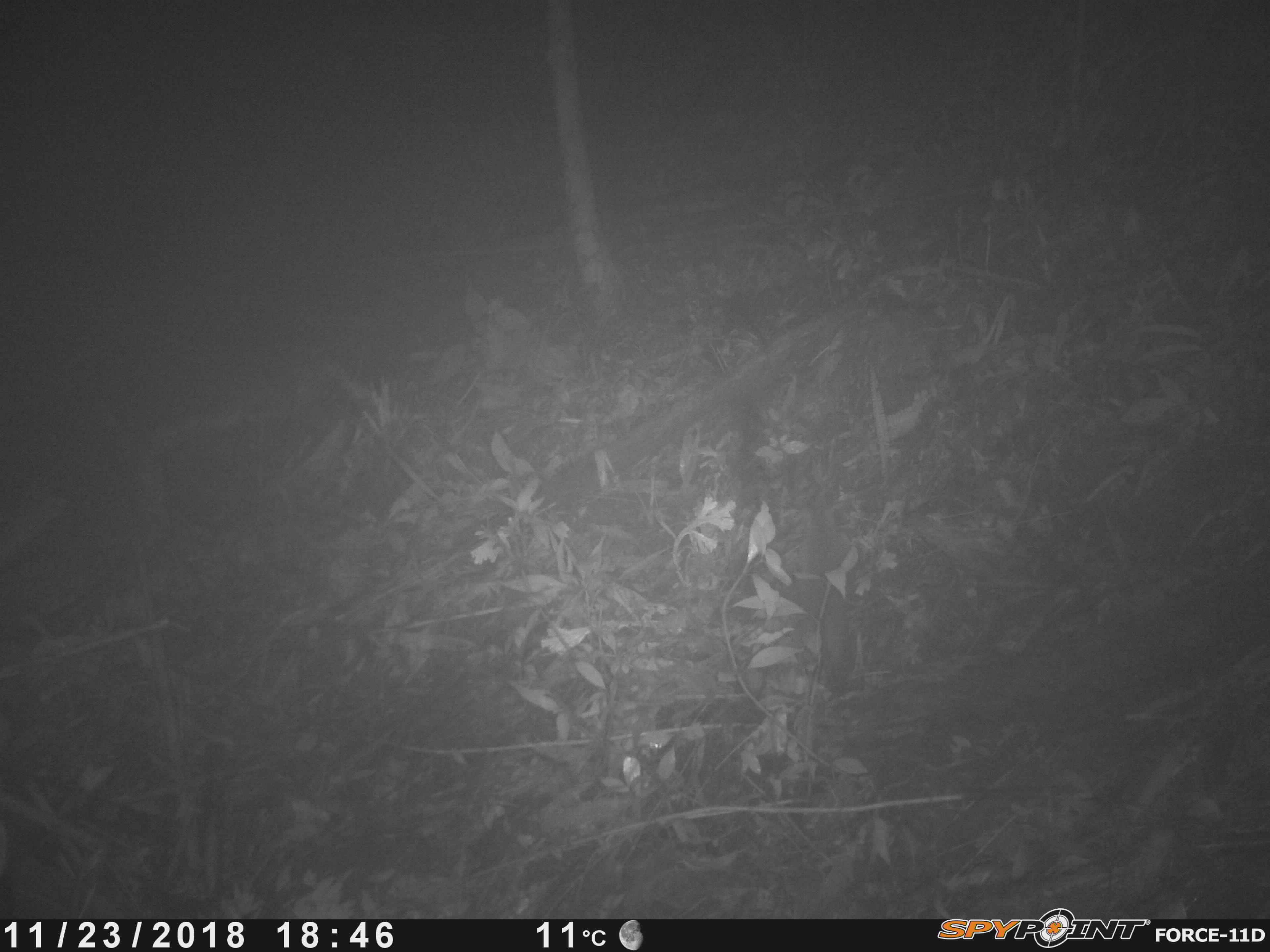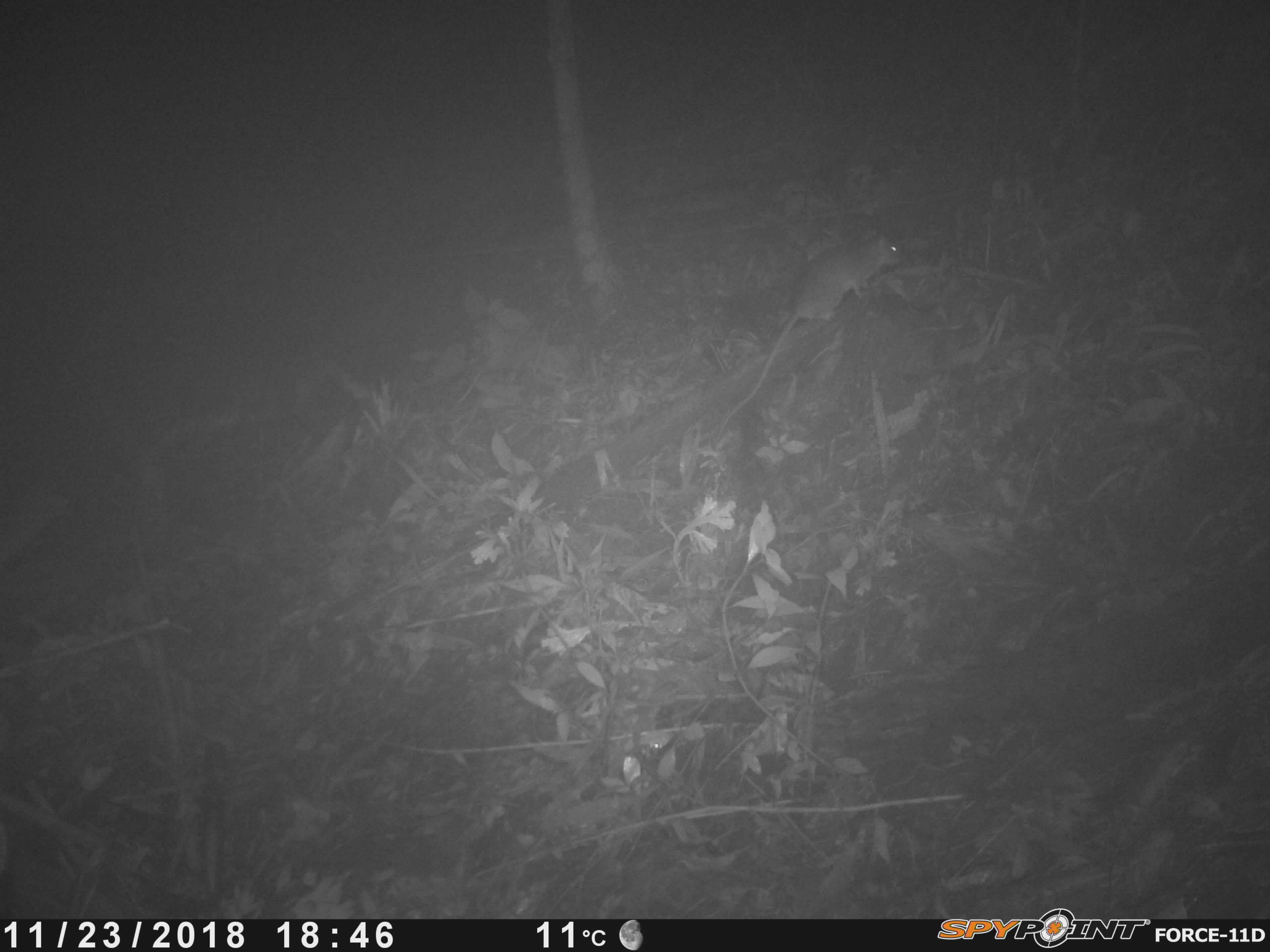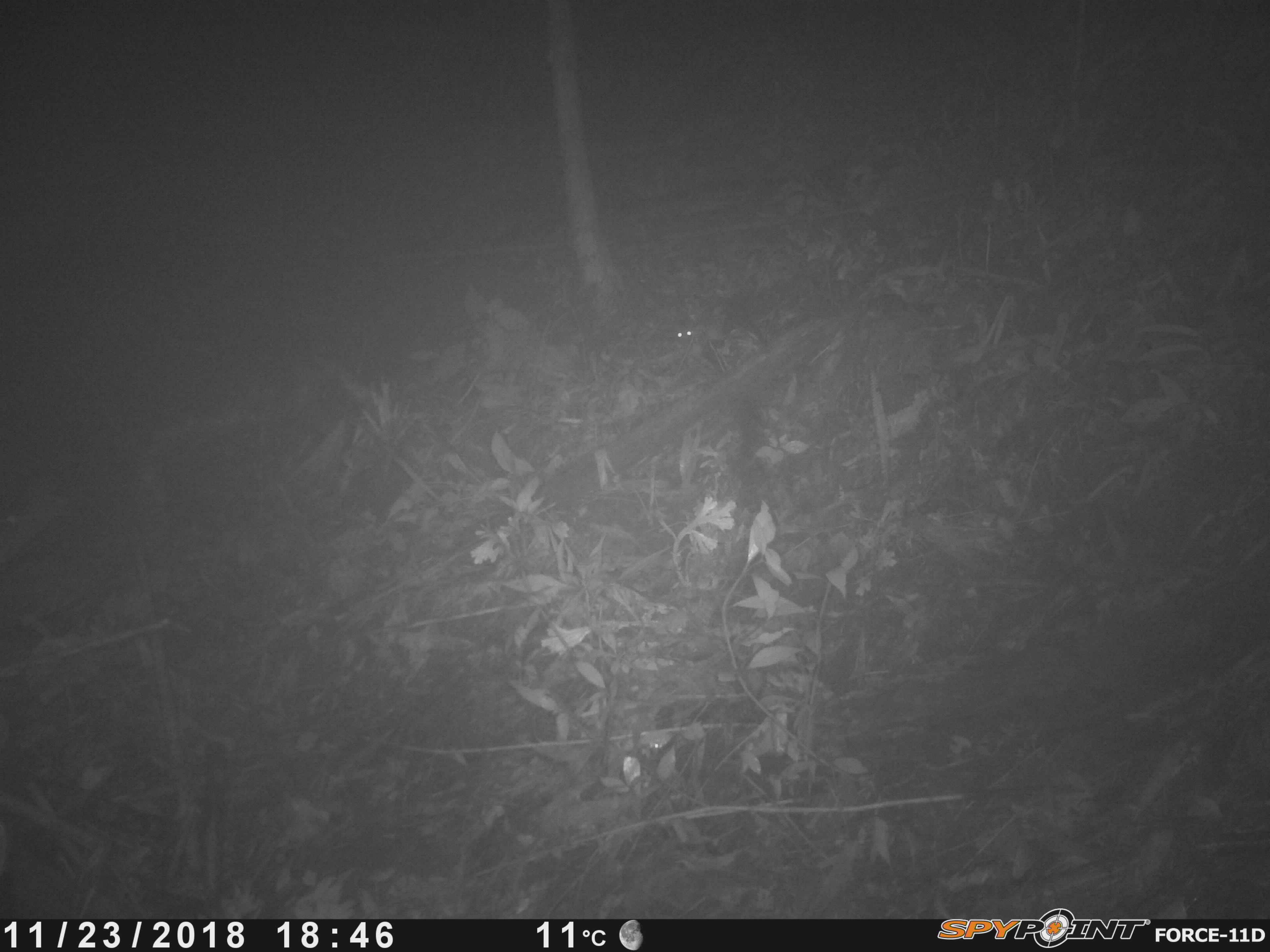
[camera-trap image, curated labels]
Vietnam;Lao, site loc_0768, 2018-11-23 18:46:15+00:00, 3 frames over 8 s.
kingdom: Animalia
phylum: Chordata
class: Mammalia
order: Rodentia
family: Muridae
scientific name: Muridae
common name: old-world mice and rats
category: unidentified murid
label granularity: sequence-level